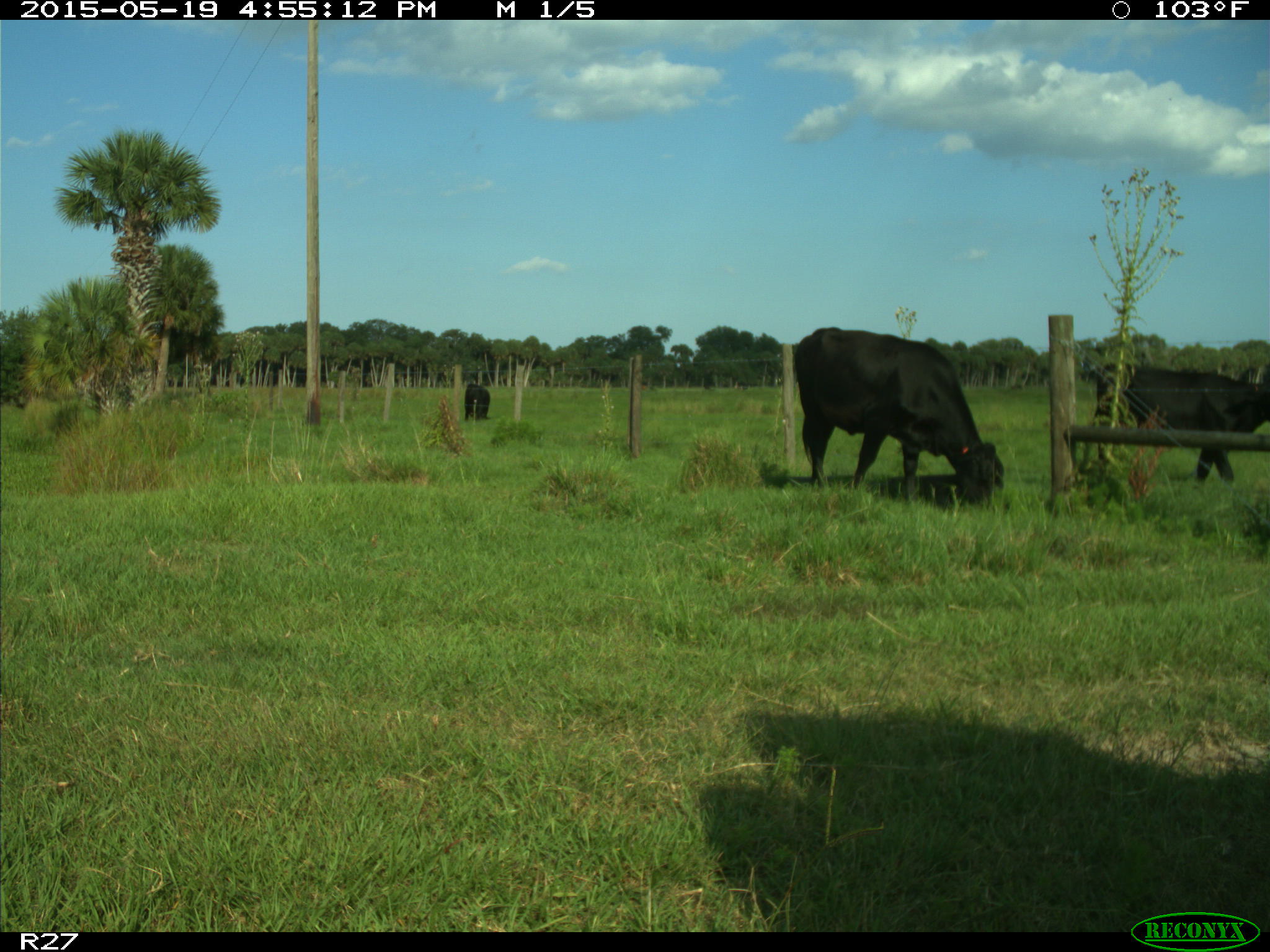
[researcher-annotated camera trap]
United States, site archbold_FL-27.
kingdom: Animalia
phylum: Chordata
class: Mammalia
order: Artiodactyla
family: Bovidae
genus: Bos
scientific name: Bos taurus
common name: domestic cow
Bos taurus (domestic cow).